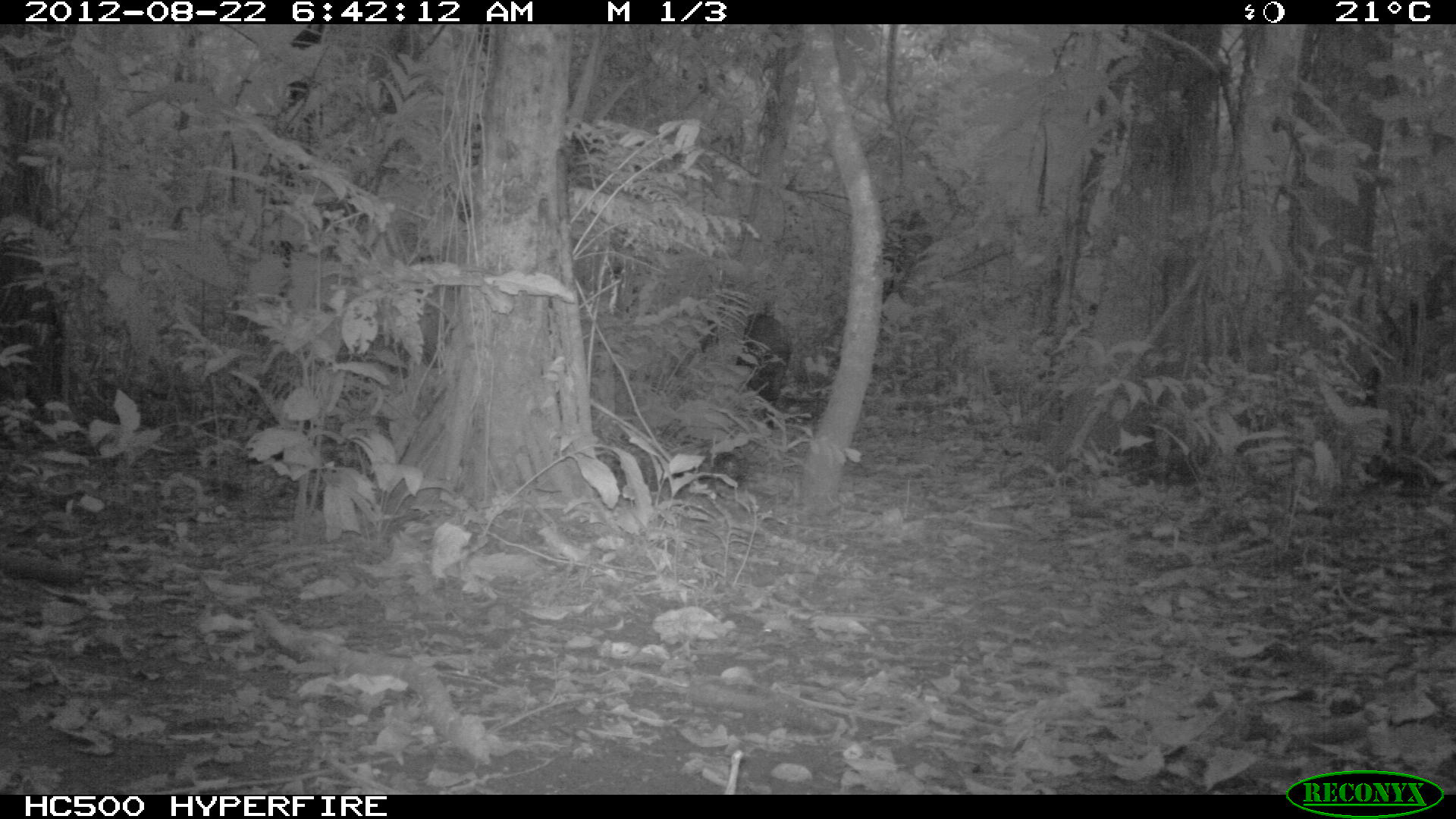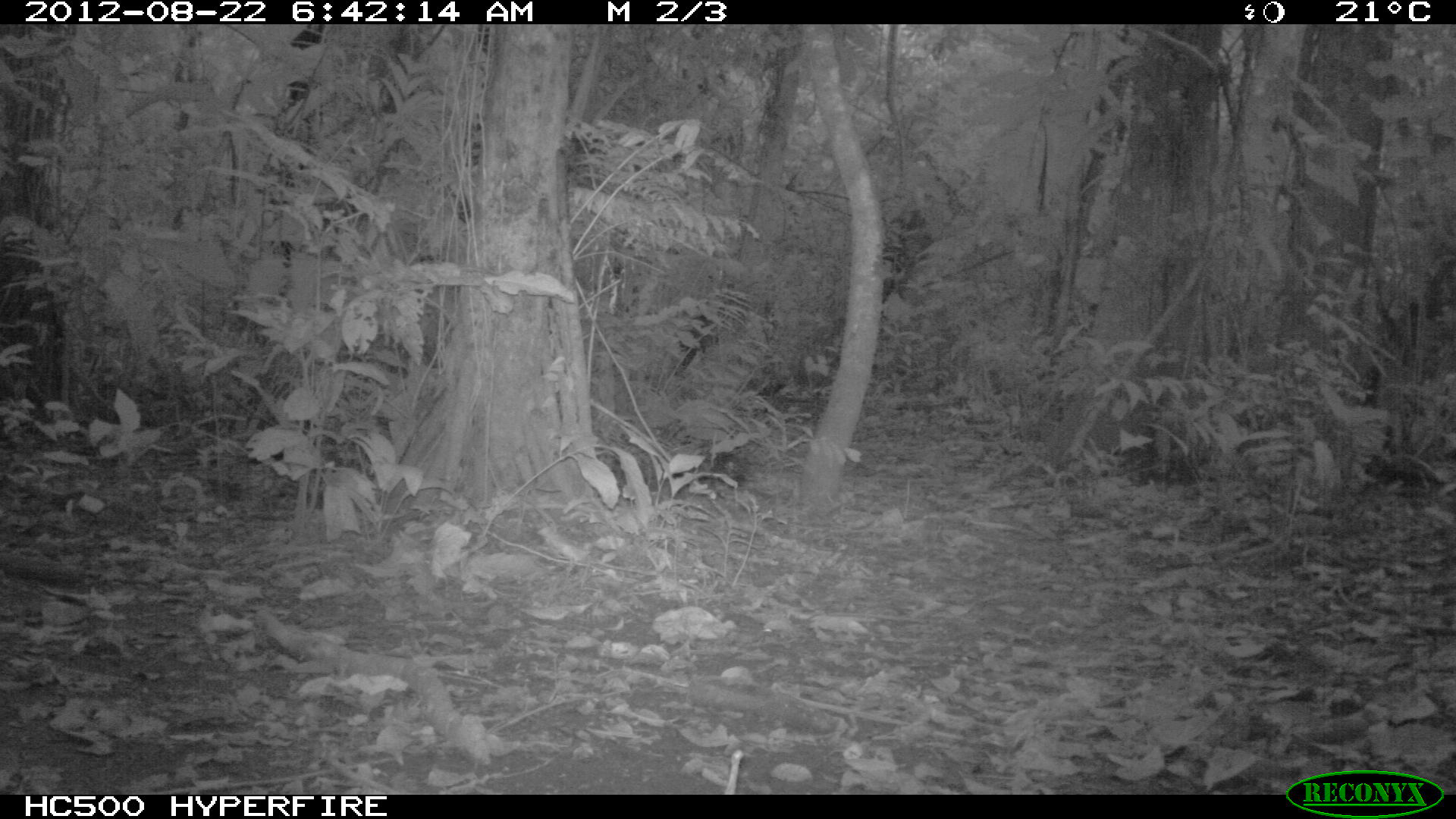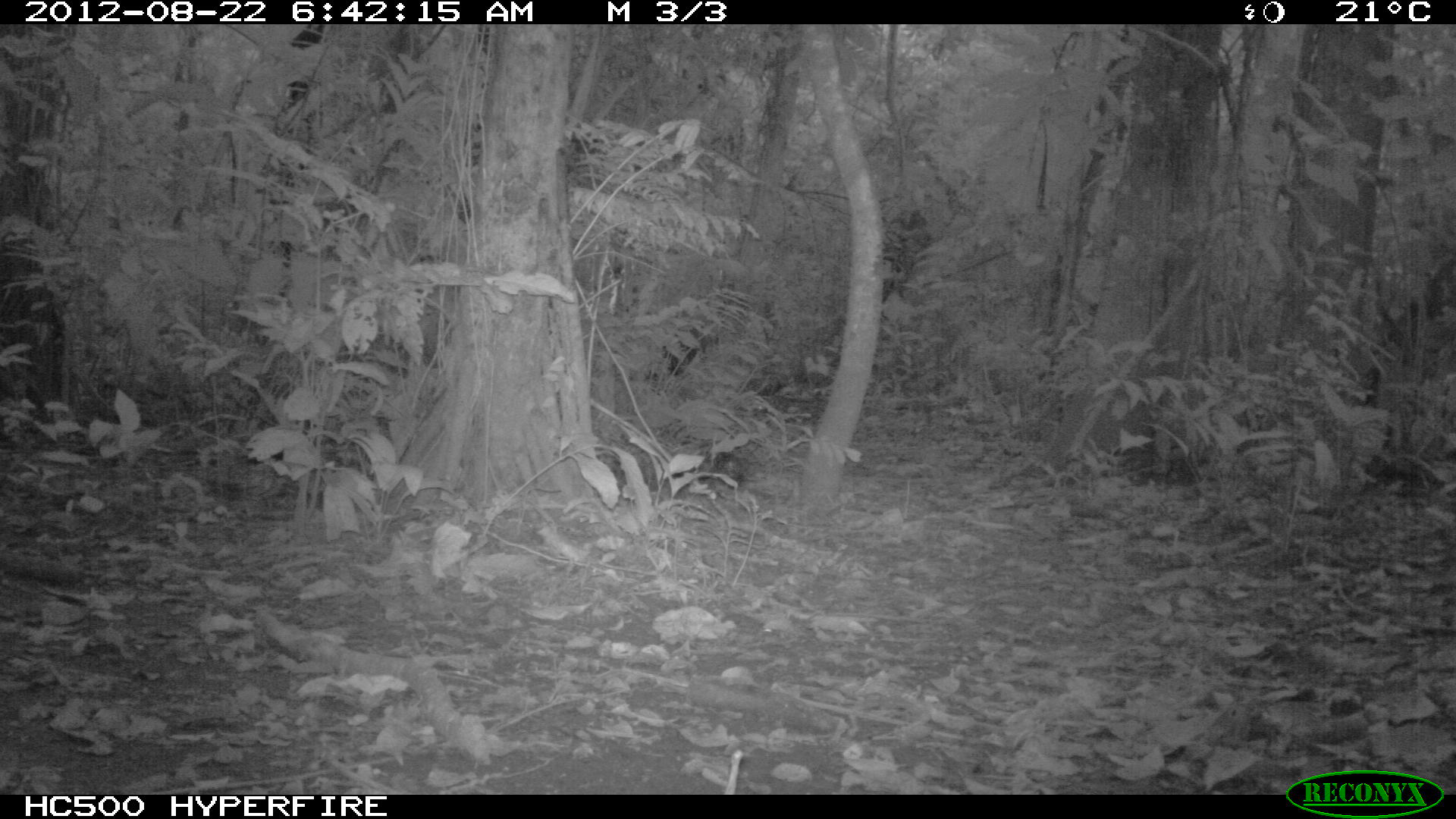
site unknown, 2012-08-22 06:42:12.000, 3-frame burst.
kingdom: Animalia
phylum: Chordata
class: Mammalia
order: Perissodactyla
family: Tapiridae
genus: Tapirus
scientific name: Tapirus terrestris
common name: south american tapir